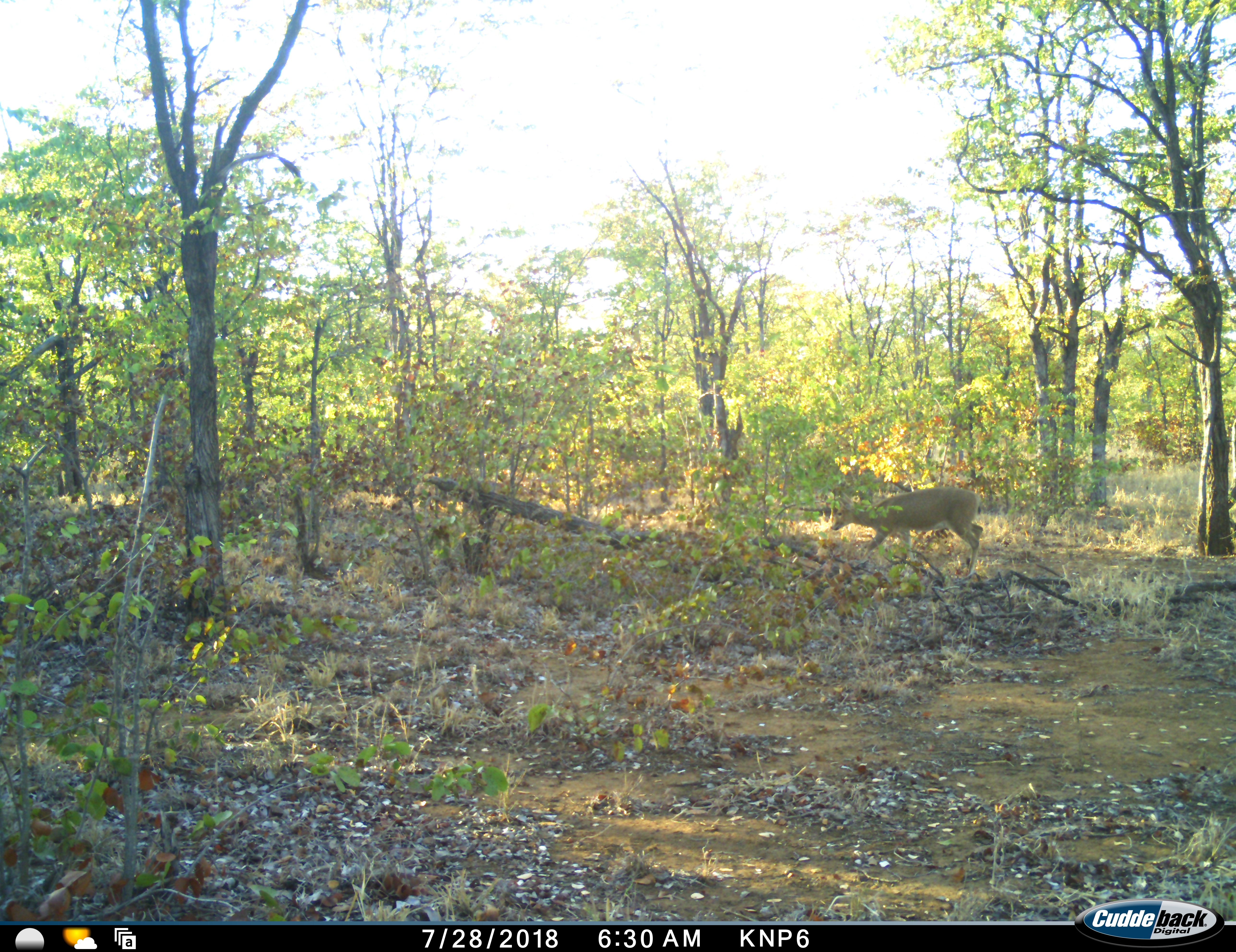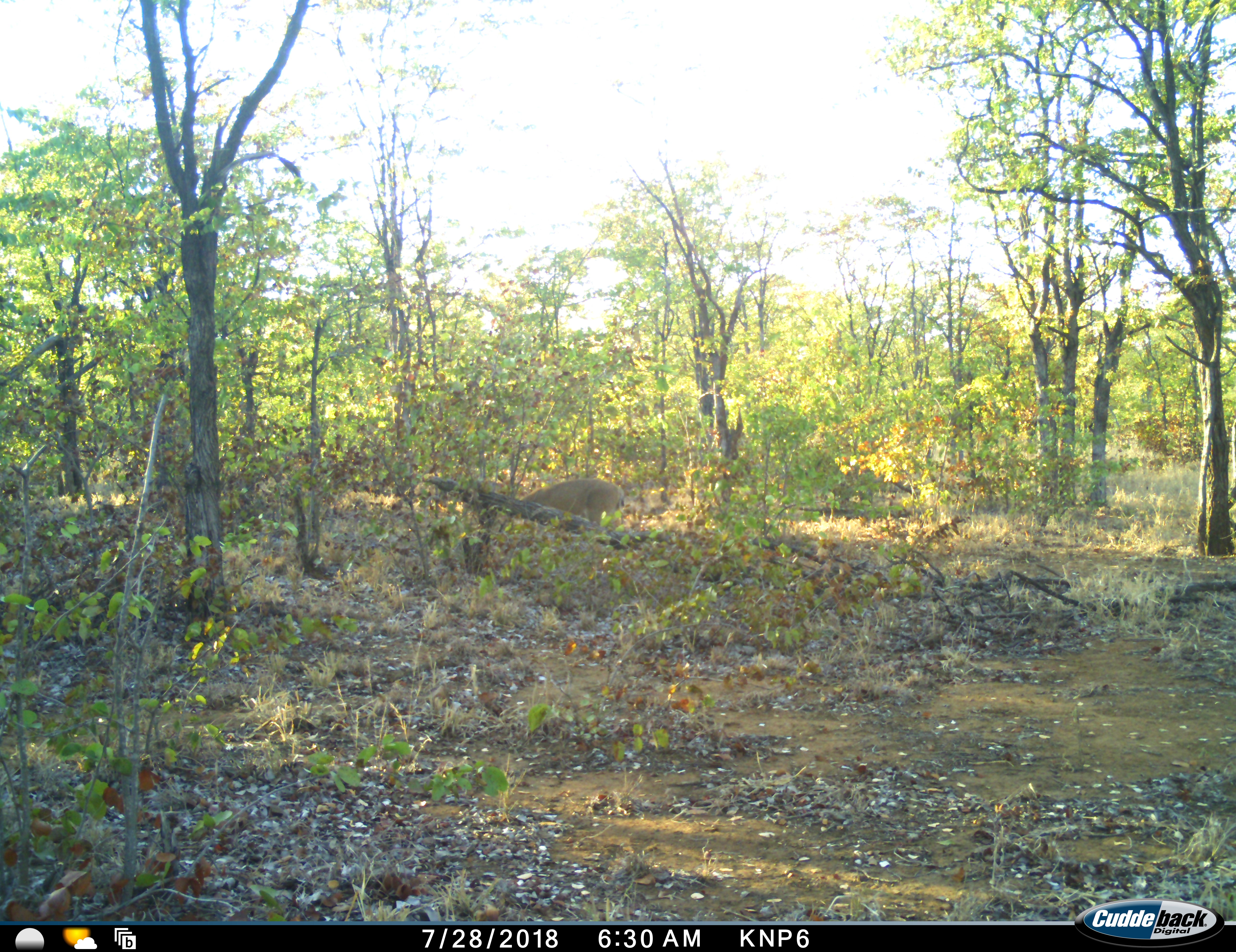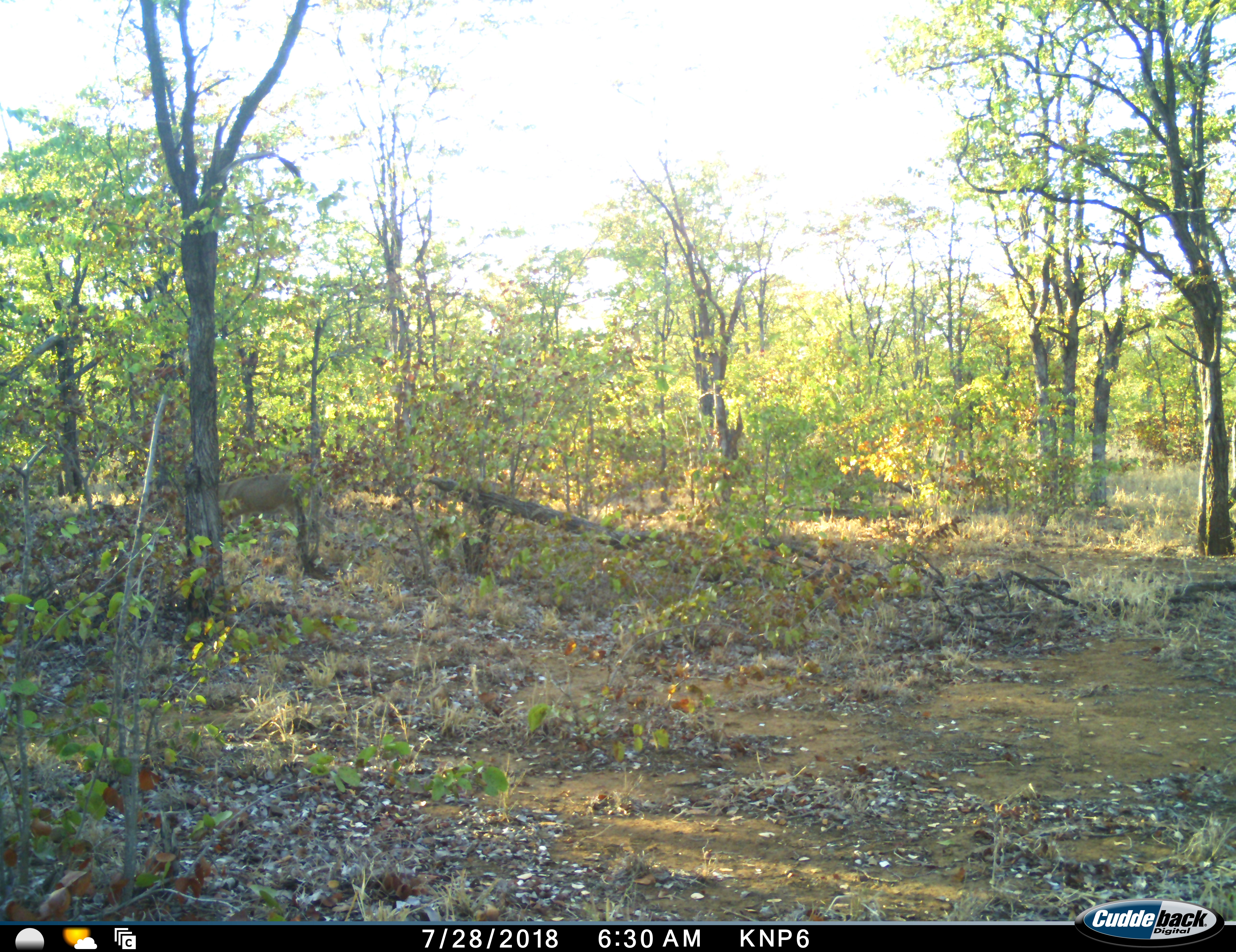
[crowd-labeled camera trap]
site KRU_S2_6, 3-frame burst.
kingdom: Animalia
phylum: Chordata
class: Mammalia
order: Artiodactyla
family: Bovidae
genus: Aepyceros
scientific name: Aepyceros melampus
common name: impala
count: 1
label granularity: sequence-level